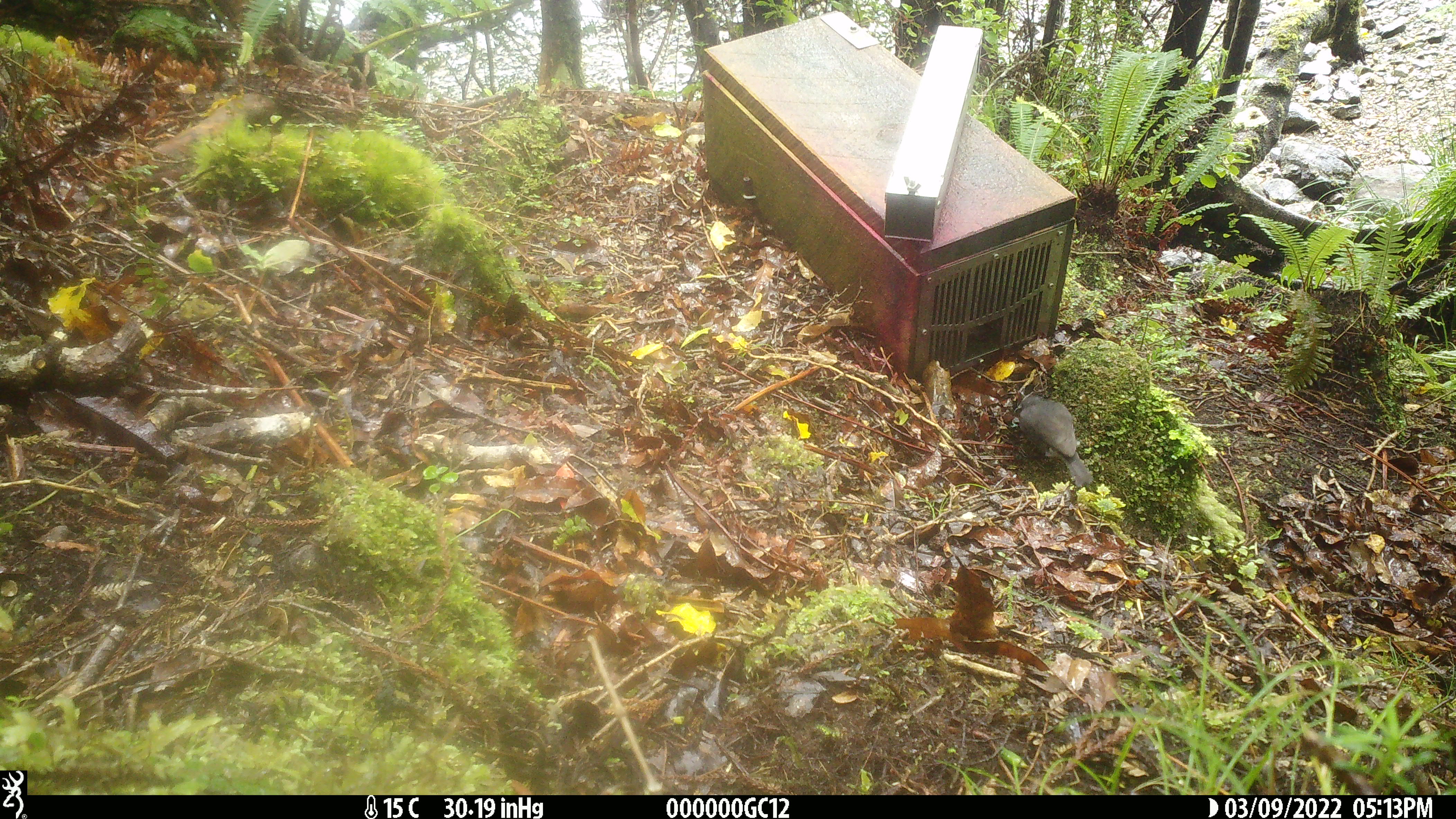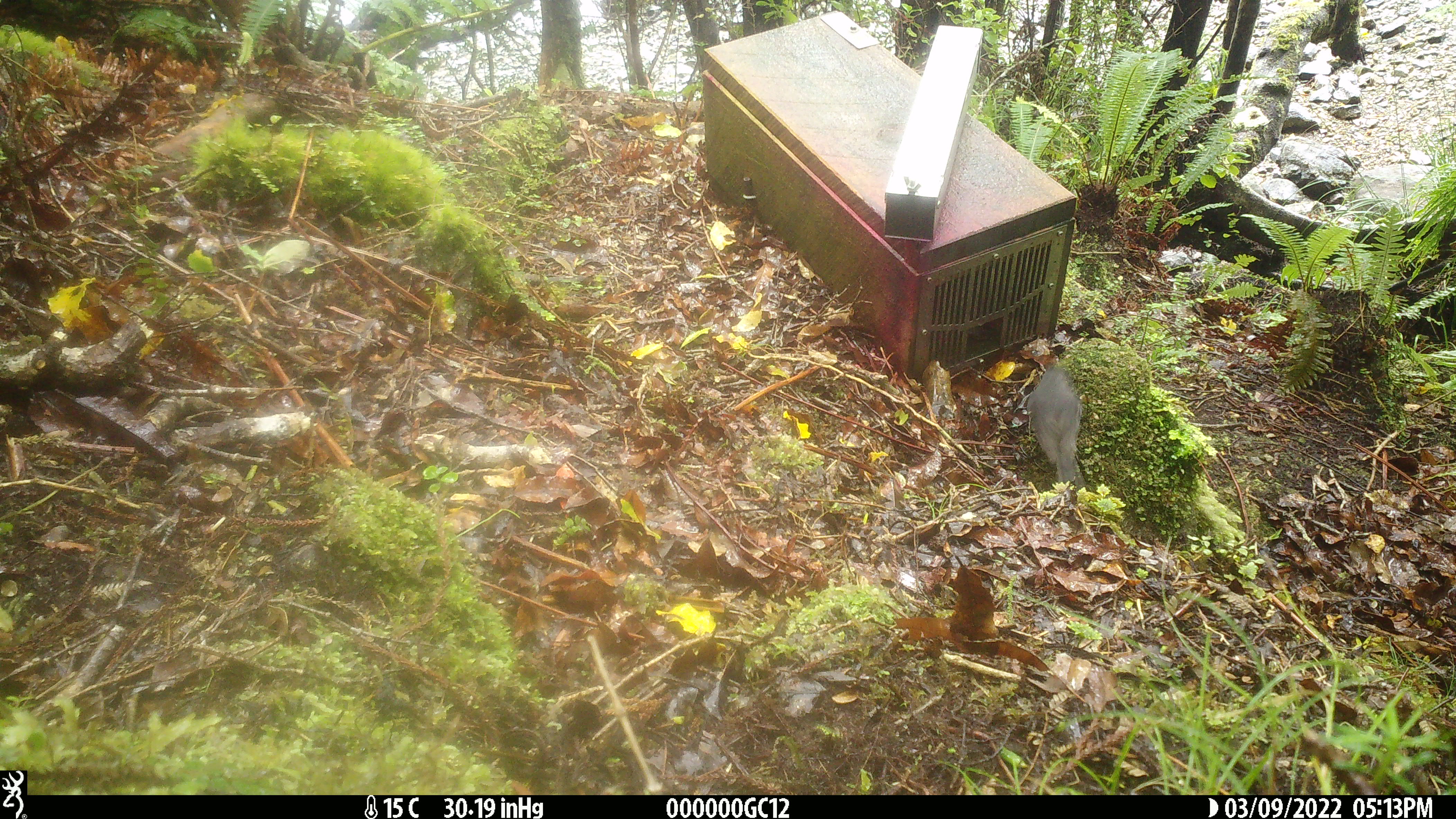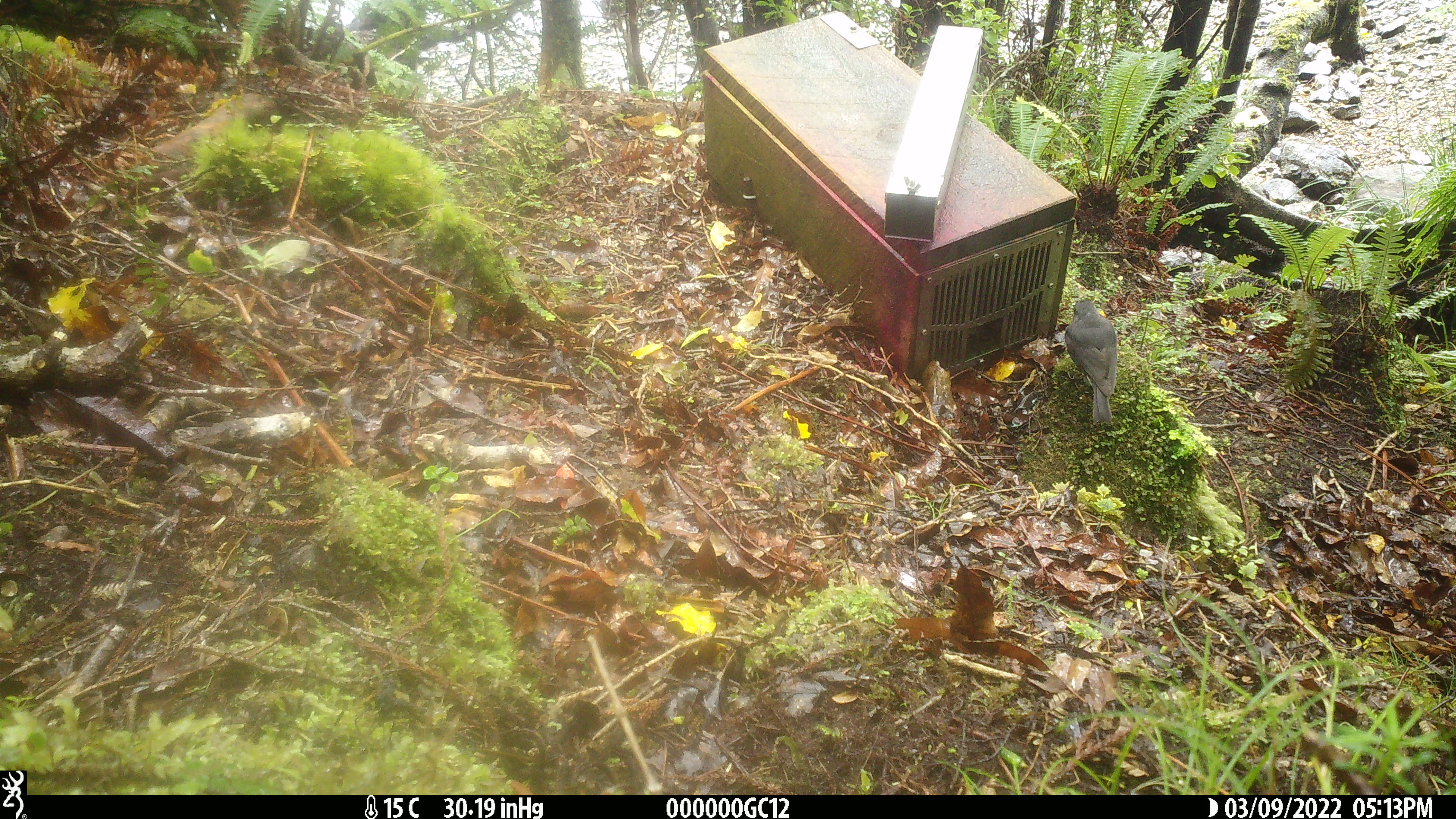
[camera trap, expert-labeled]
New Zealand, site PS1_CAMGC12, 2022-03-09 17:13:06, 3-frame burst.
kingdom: Animalia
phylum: Chordata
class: Aves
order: Passeriformes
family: Petroicidae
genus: Petroica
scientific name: Petroica australis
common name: new zealand robin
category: robin